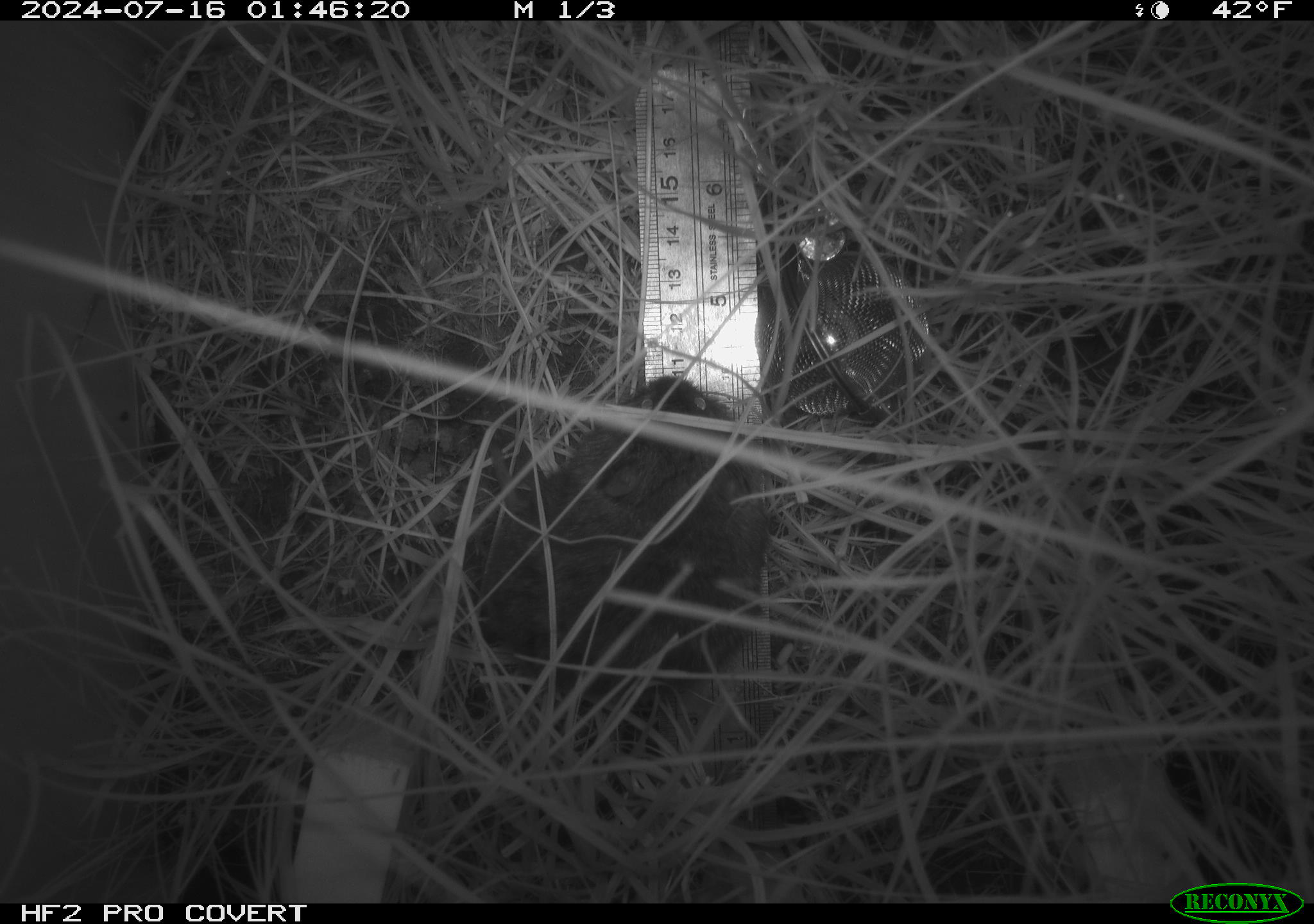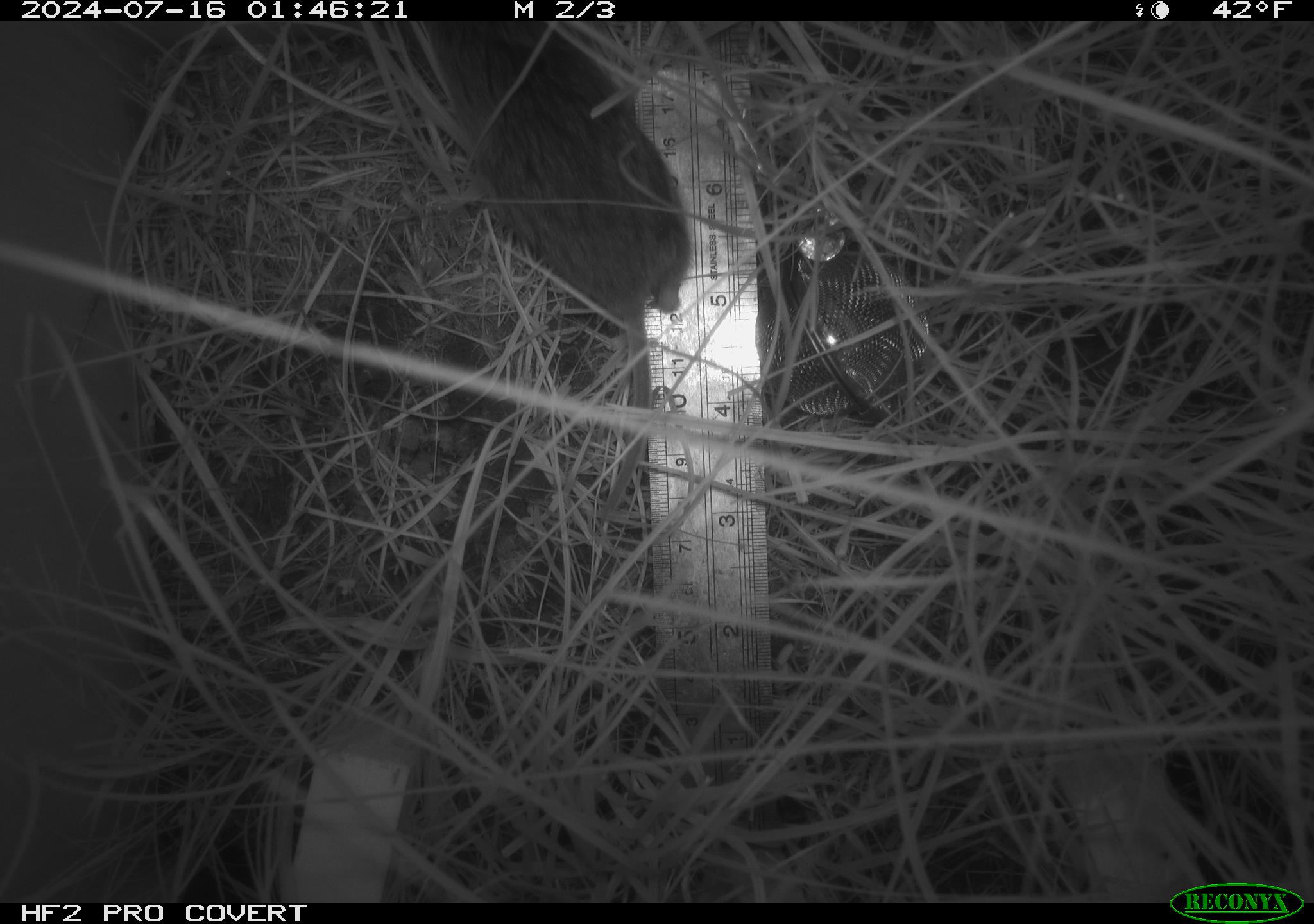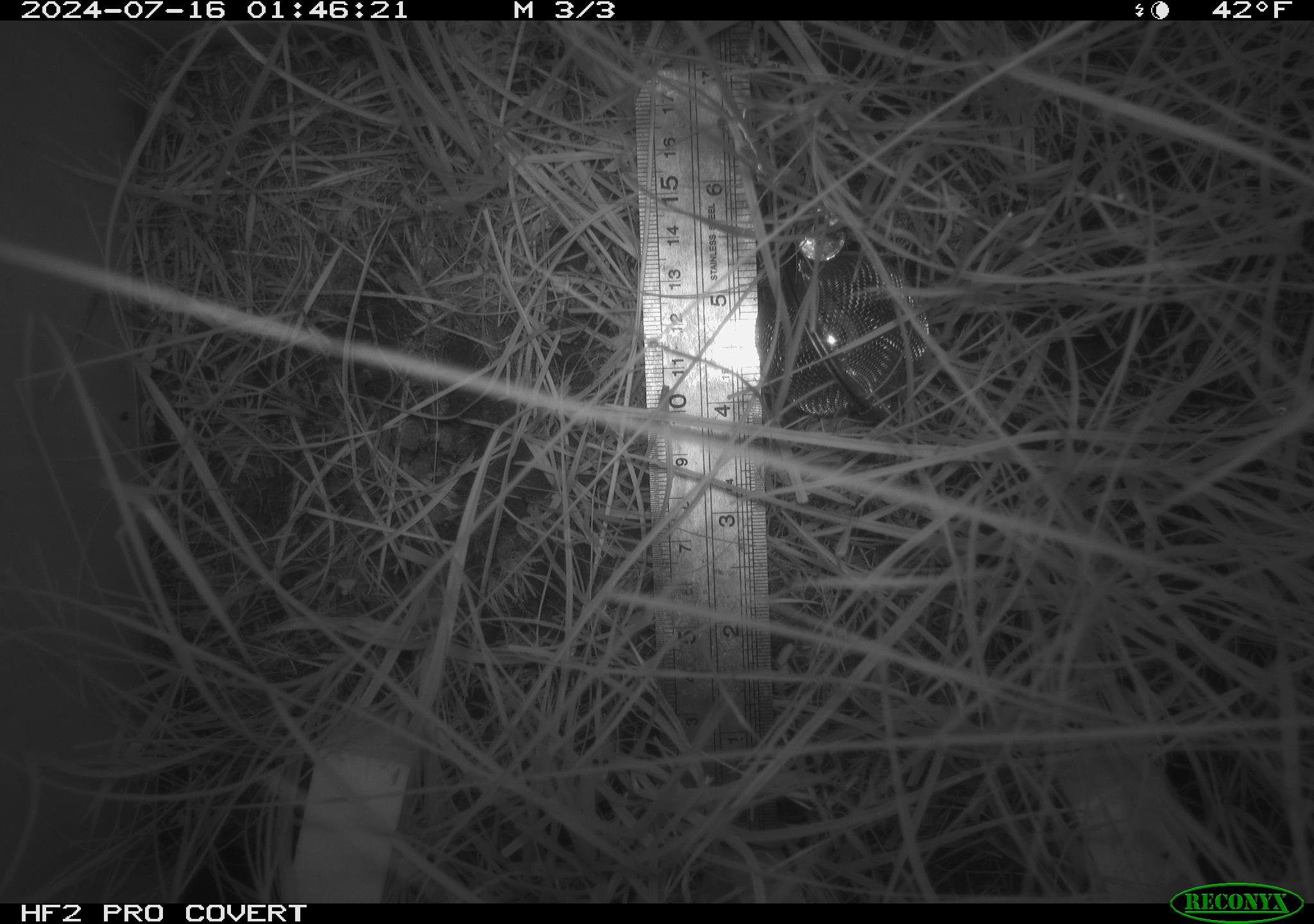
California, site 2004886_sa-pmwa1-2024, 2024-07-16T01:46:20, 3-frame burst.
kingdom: Animalia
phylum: Chordata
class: Mammalia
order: Rodentia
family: Cricetidae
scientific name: Arvicolinae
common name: voles, lemmings, and muskrats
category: arvicolinae subfamily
Arvicolinae subfamily (voles, lemmings, and muskrats) (Arvicolinae).